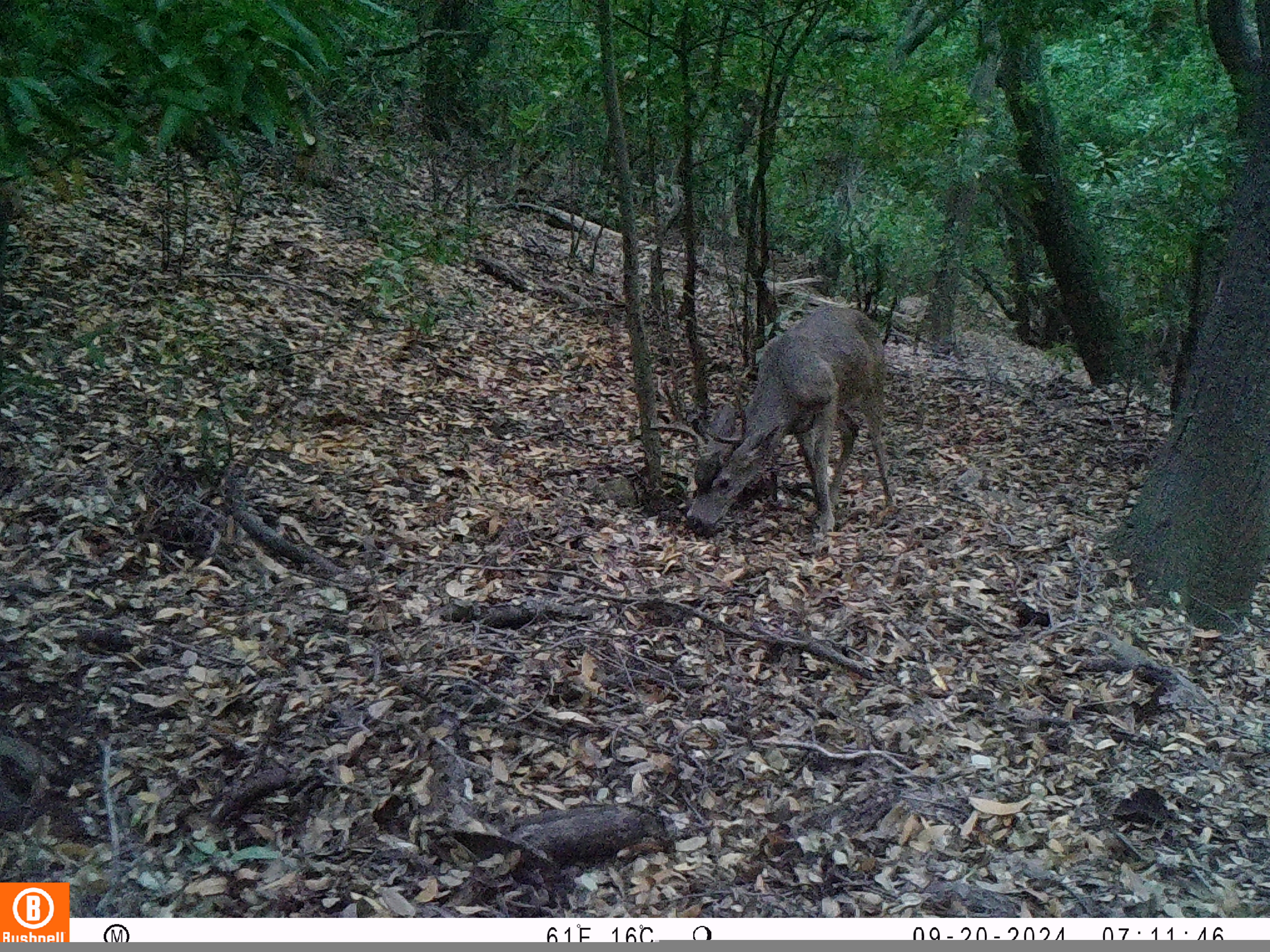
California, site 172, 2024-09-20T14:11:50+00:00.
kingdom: Animalia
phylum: Chordata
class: Mammalia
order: Artiodactyla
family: Cervidae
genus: Odocoileus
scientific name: Odocoileus hemionus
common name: mule deer